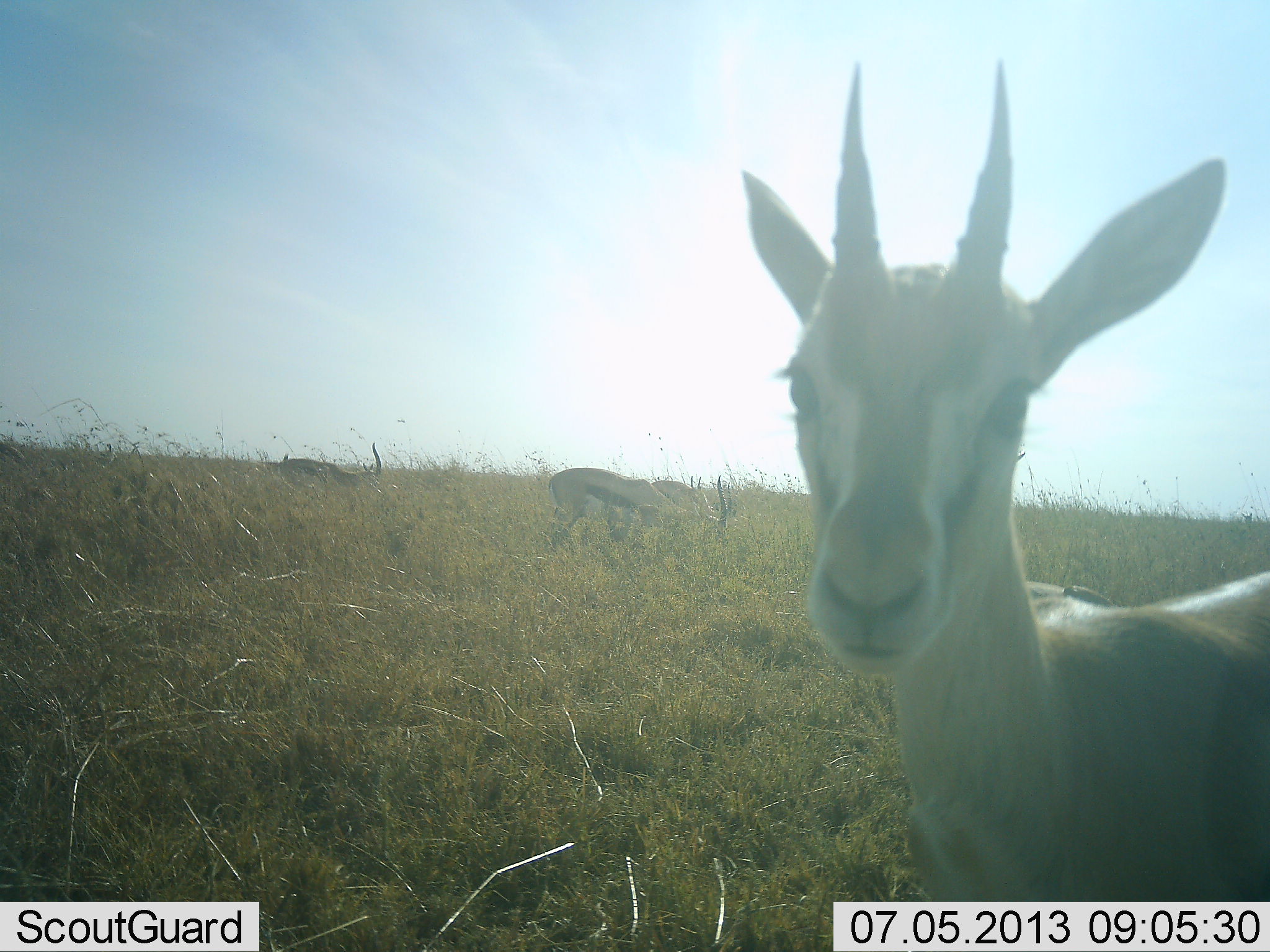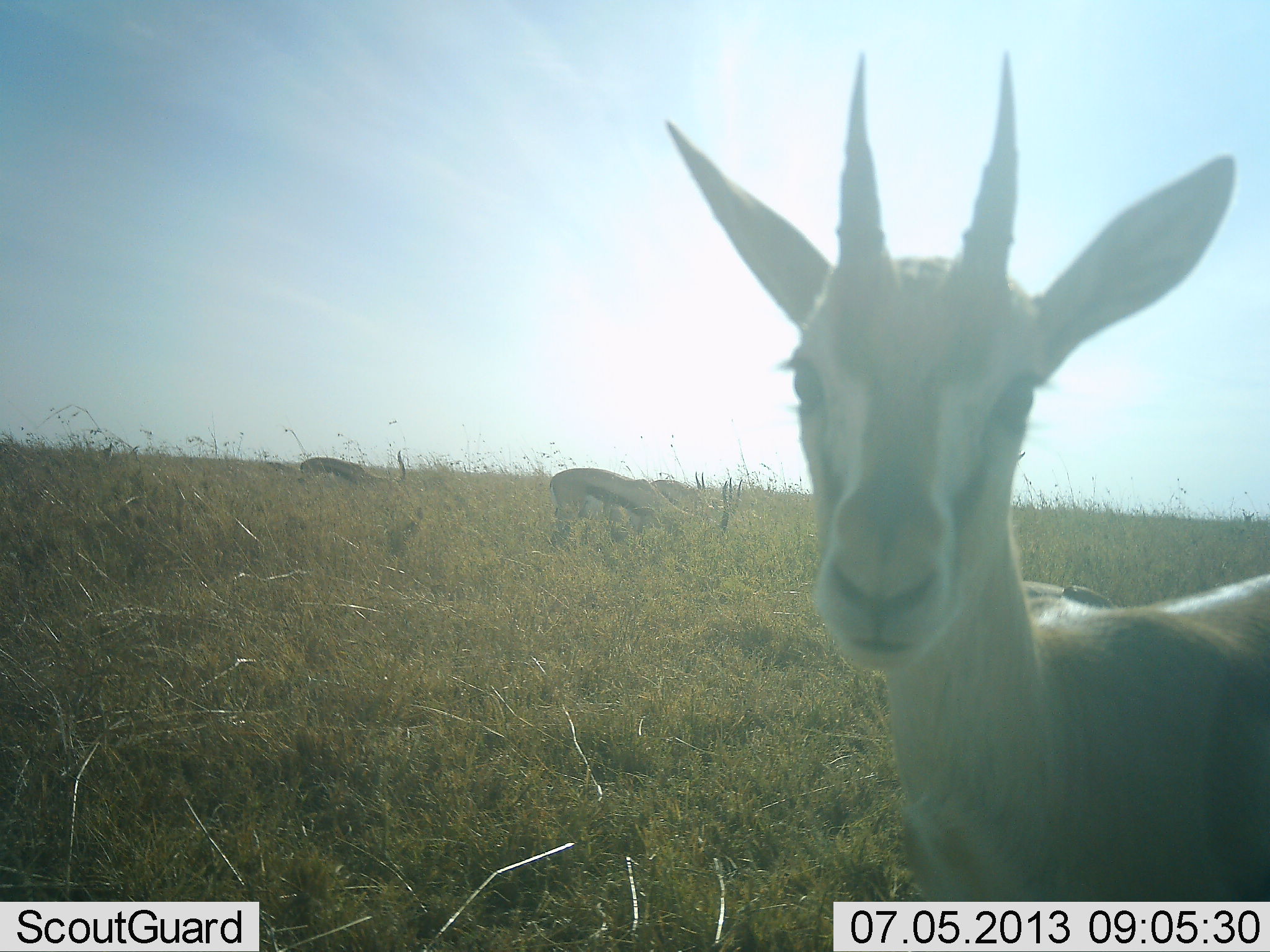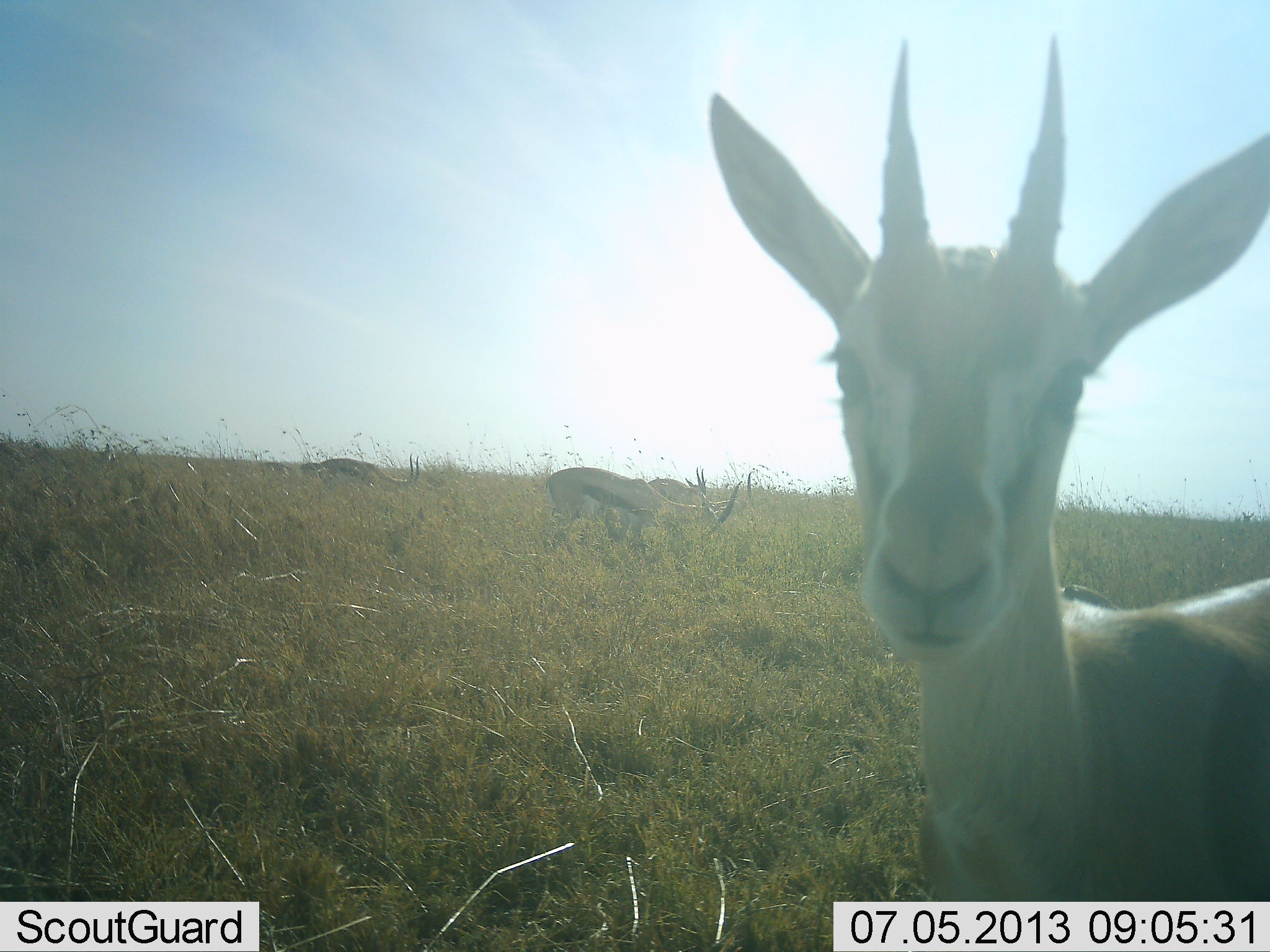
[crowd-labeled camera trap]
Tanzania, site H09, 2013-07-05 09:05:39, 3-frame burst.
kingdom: Animalia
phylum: Chordata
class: Mammalia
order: Artiodactyla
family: Bovidae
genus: Eudorcas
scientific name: Eudorcas thomsonii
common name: thomson's gazelle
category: gazellethomsons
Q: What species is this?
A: Gazellethomsons (thomson's gazelle) (Eudorcas thomsonii).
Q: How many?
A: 4.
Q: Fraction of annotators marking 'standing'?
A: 73%.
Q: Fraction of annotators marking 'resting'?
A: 8%.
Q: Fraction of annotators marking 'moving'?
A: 8%.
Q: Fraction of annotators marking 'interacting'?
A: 8%.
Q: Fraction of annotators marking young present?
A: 4%.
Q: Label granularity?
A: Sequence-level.